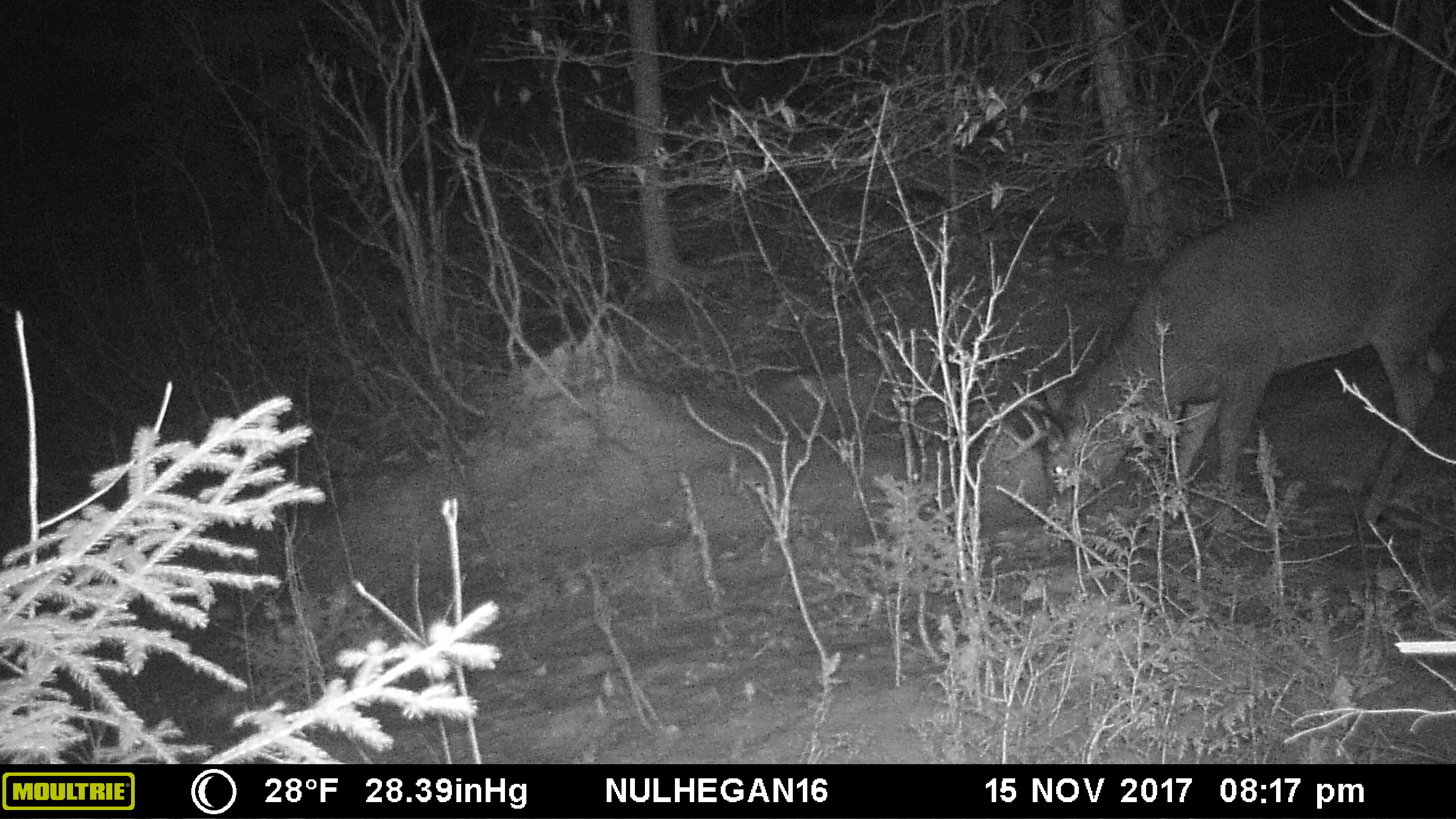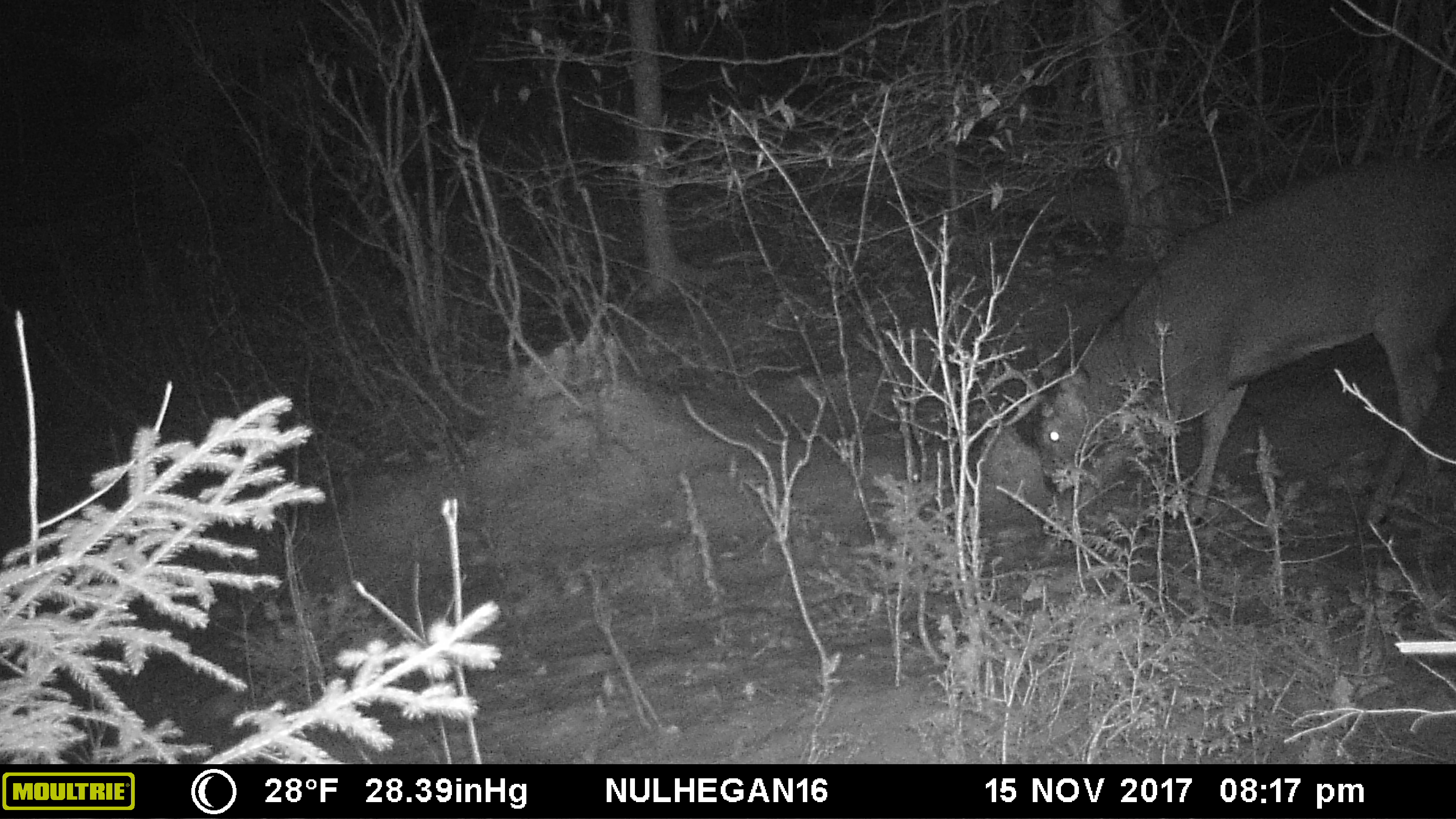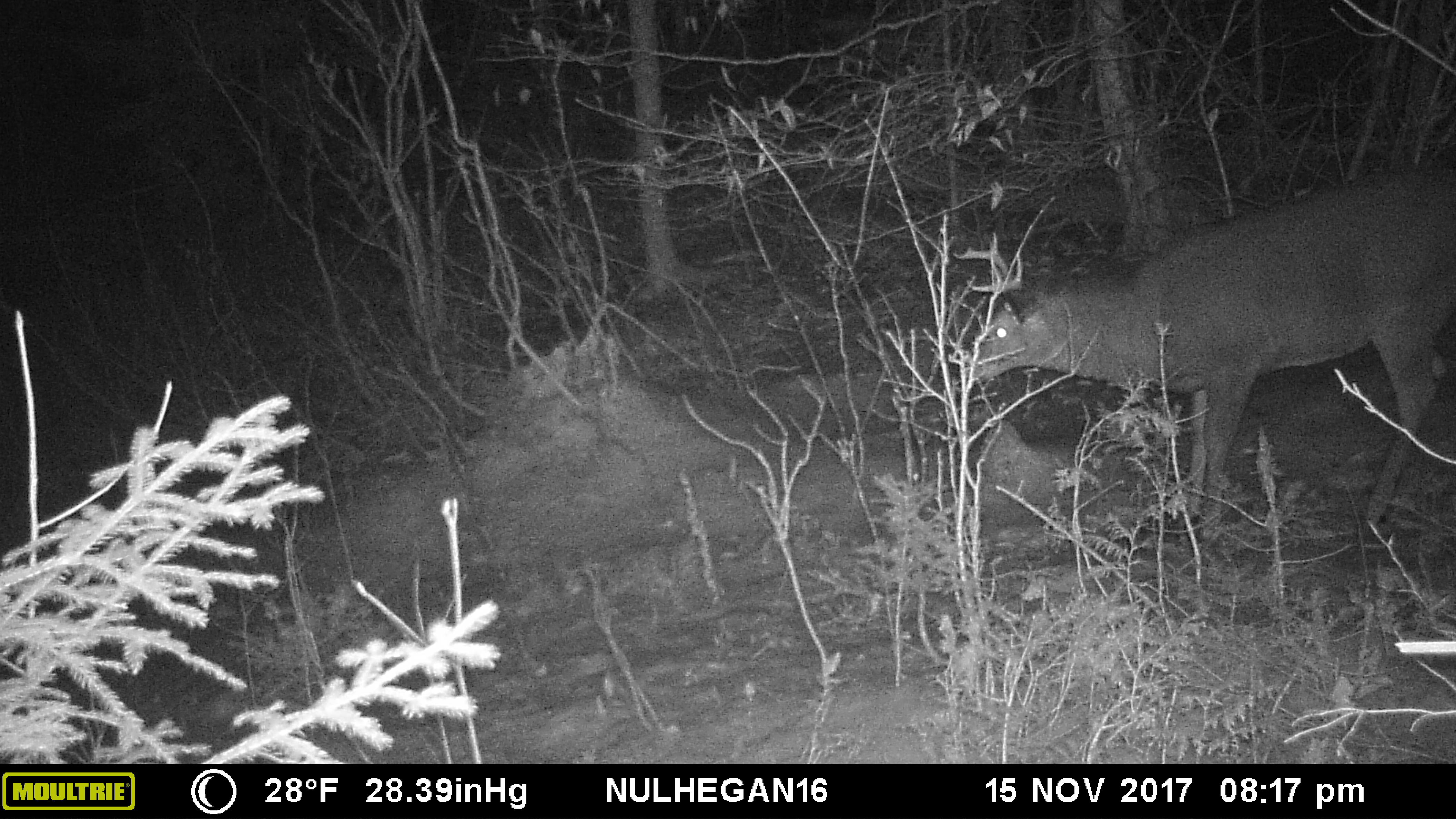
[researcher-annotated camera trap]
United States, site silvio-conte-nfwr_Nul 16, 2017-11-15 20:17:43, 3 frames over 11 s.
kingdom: Animalia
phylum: Chordata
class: Mammalia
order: Artiodactyla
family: Cervidae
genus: Odocoileus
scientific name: Odocoileus virginianus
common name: white-tailed deer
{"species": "white-tailed deer (Odocoileus virginianus)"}